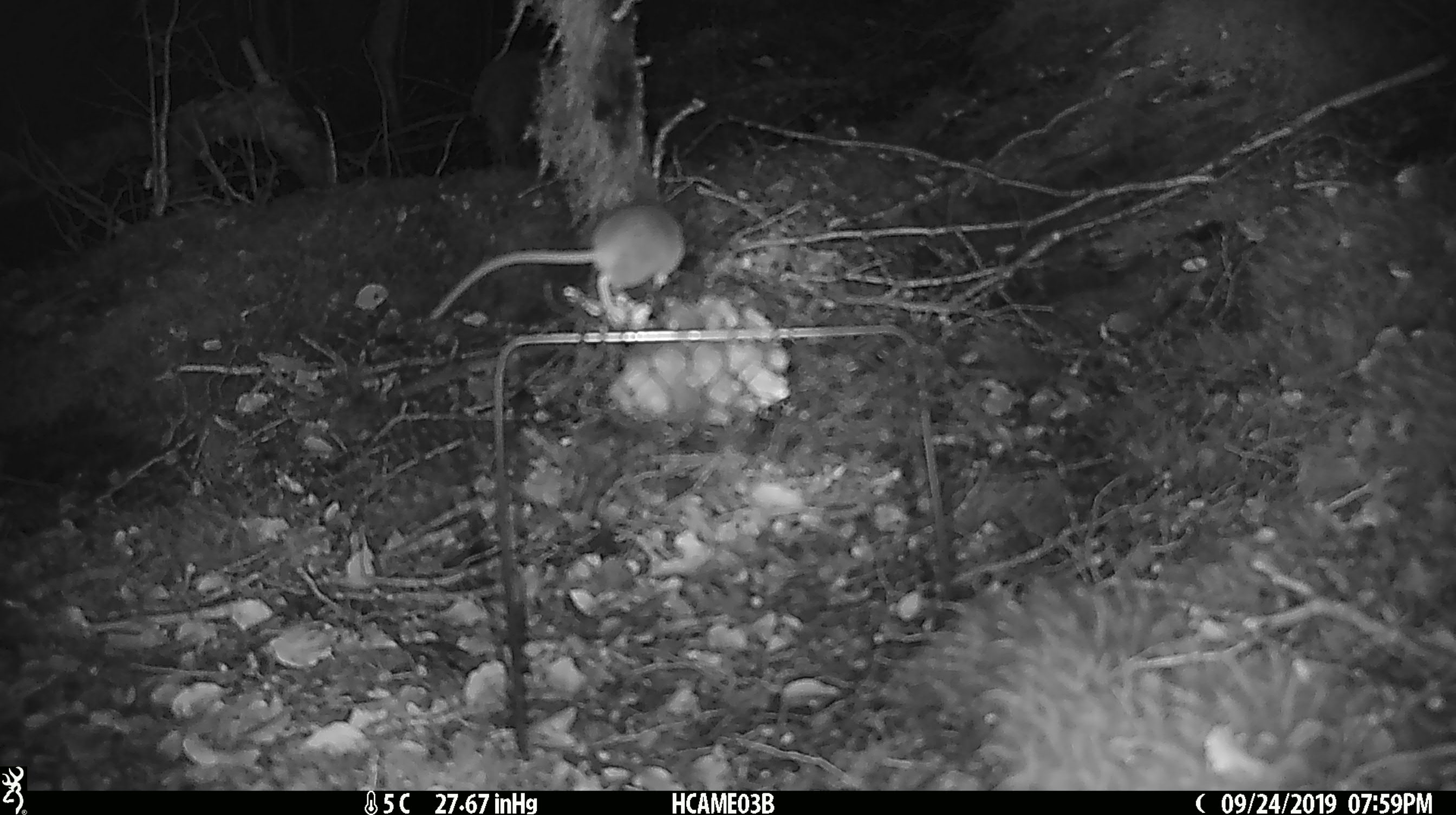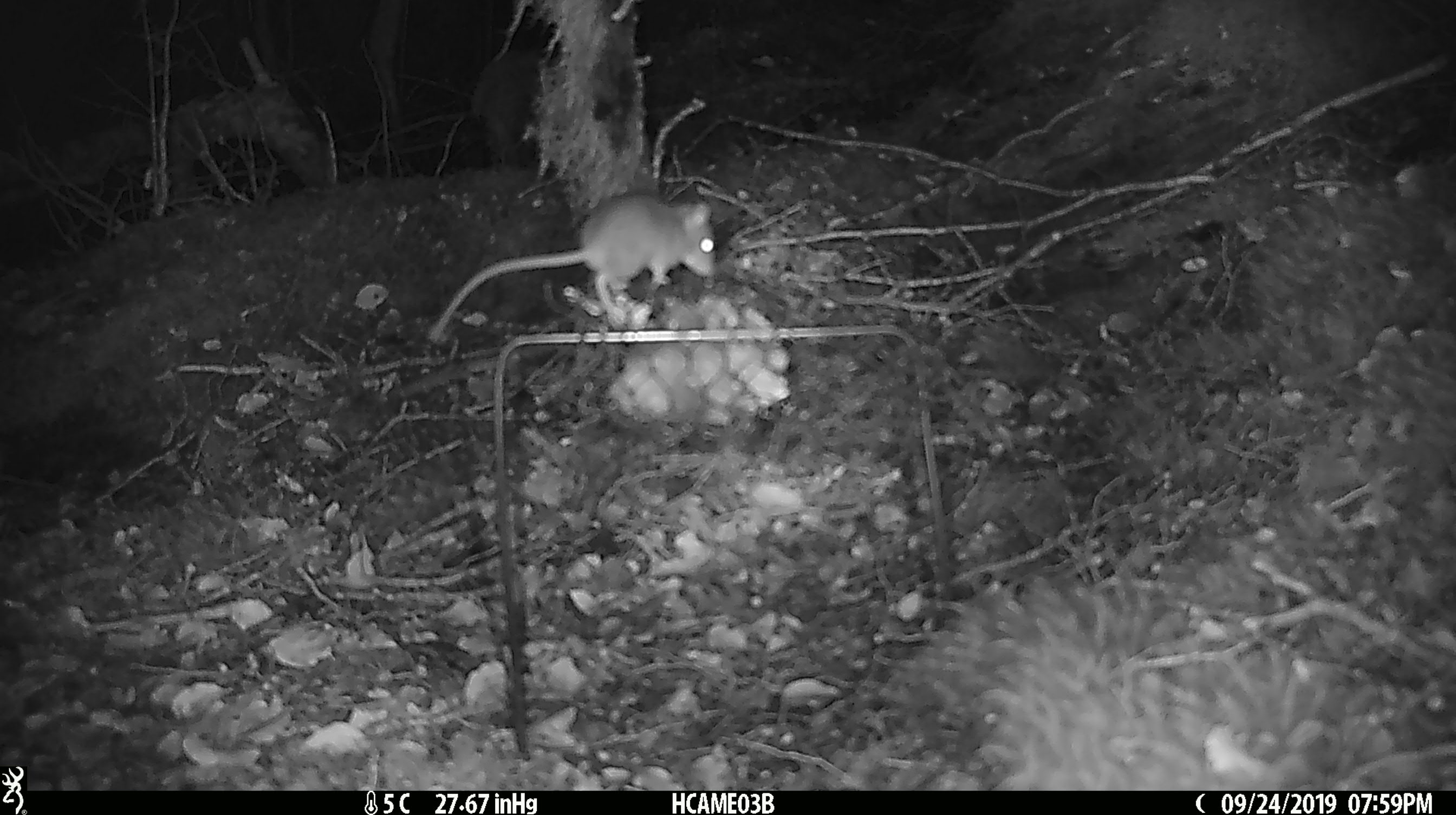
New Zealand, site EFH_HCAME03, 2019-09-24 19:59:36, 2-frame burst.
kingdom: Animalia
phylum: Chordata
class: Mammalia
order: Rodentia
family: Muridae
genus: Mus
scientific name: Mus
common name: mouse